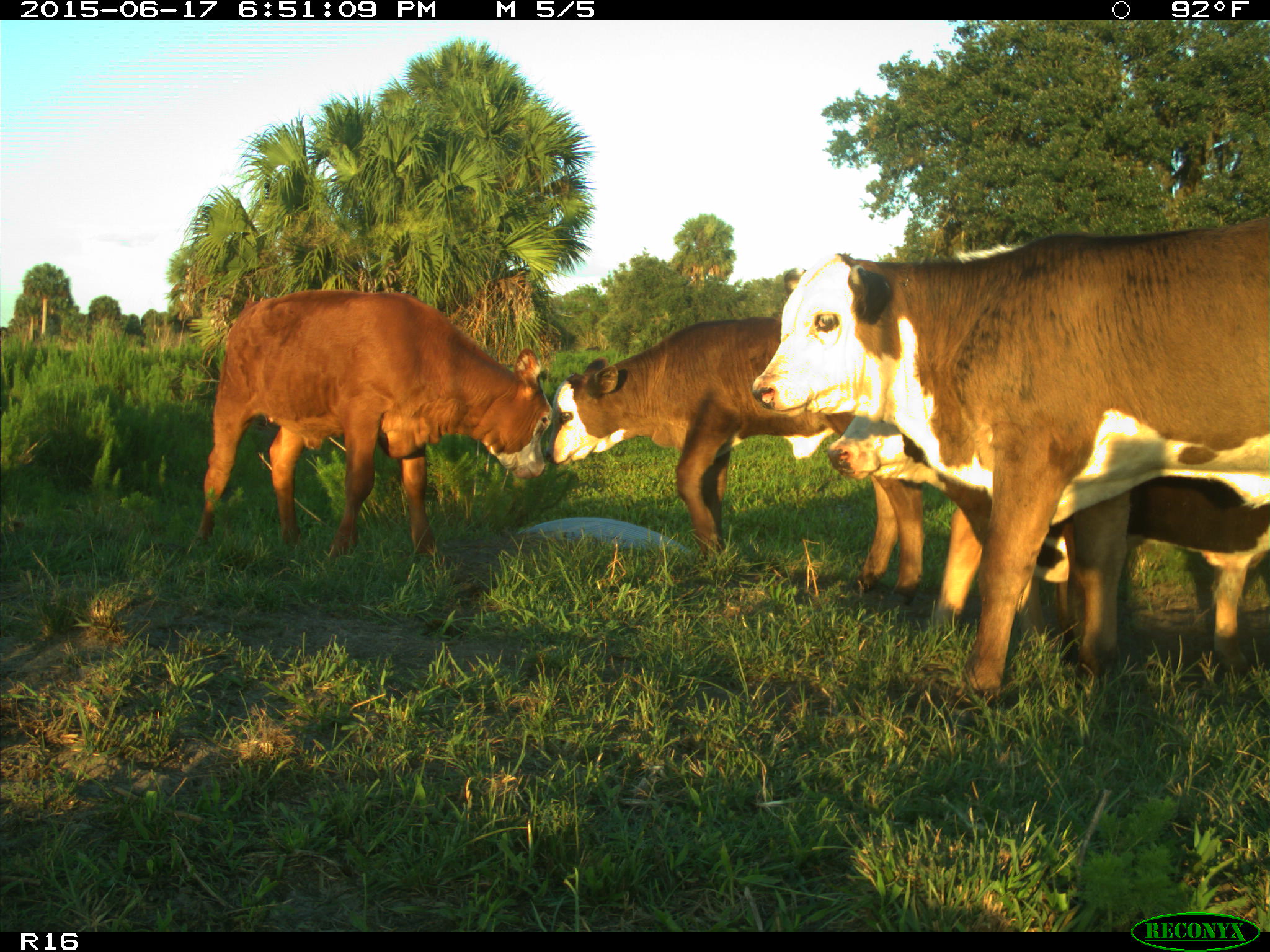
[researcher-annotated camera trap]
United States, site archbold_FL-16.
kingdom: Animalia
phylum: Chordata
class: Mammalia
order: Artiodactyla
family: Bovidae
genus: Bos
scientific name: Bos taurus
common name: domestic cow